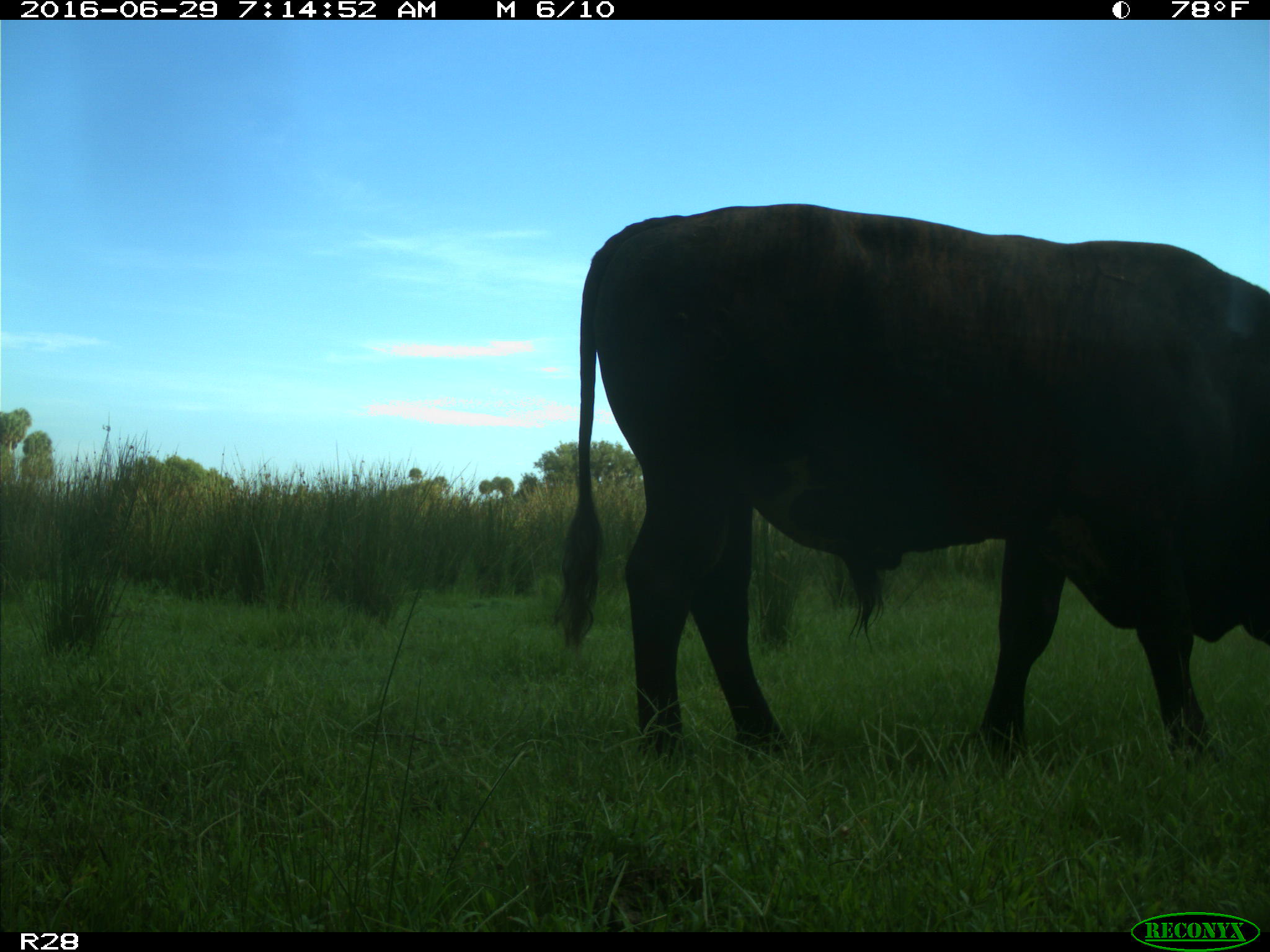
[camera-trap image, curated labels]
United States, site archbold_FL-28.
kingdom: Animalia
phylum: Chordata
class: Mammalia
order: Artiodactyla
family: Bovidae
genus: Bos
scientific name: Bos taurus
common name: domestic cow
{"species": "Bos taurus (domestic cow)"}